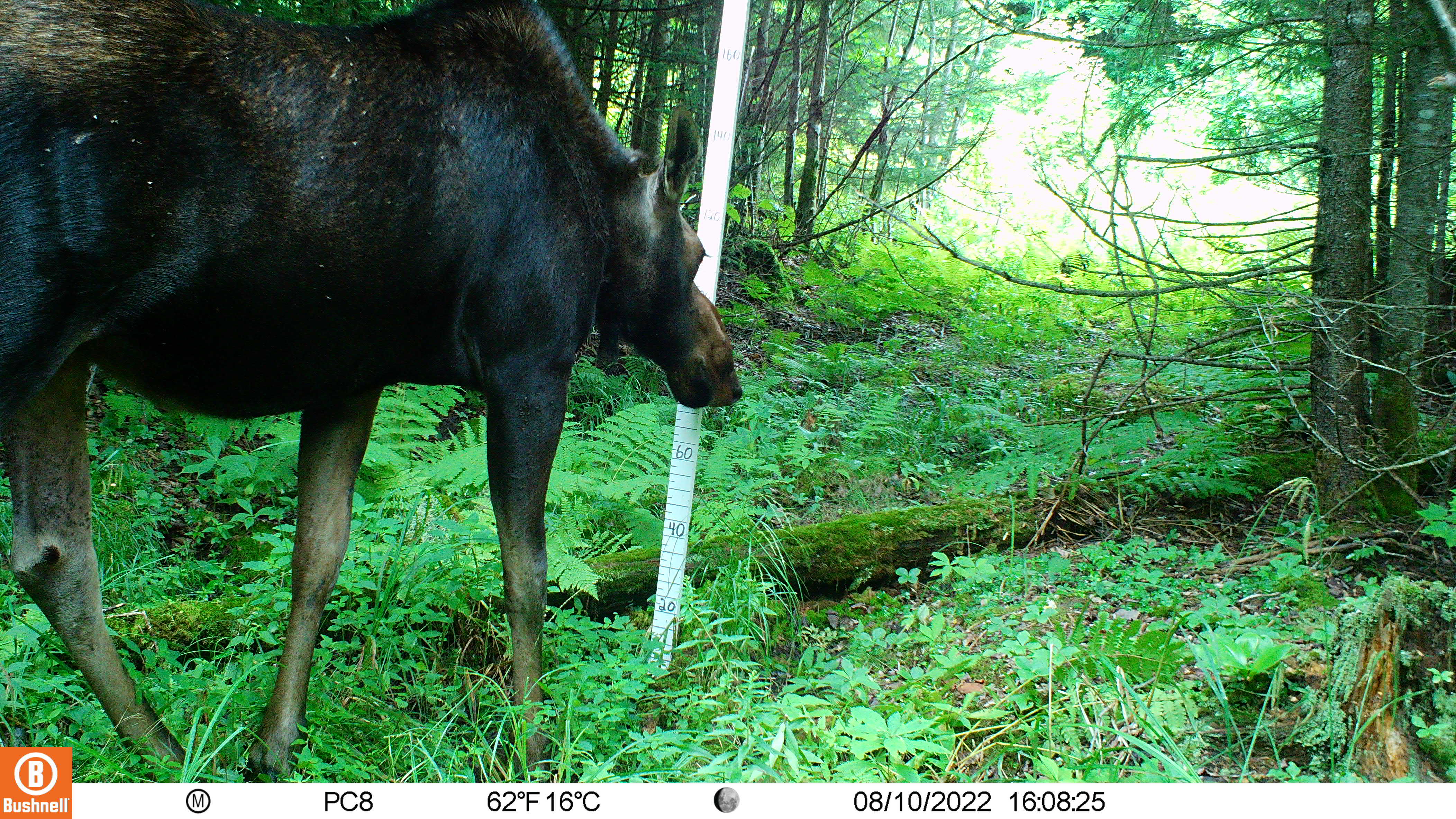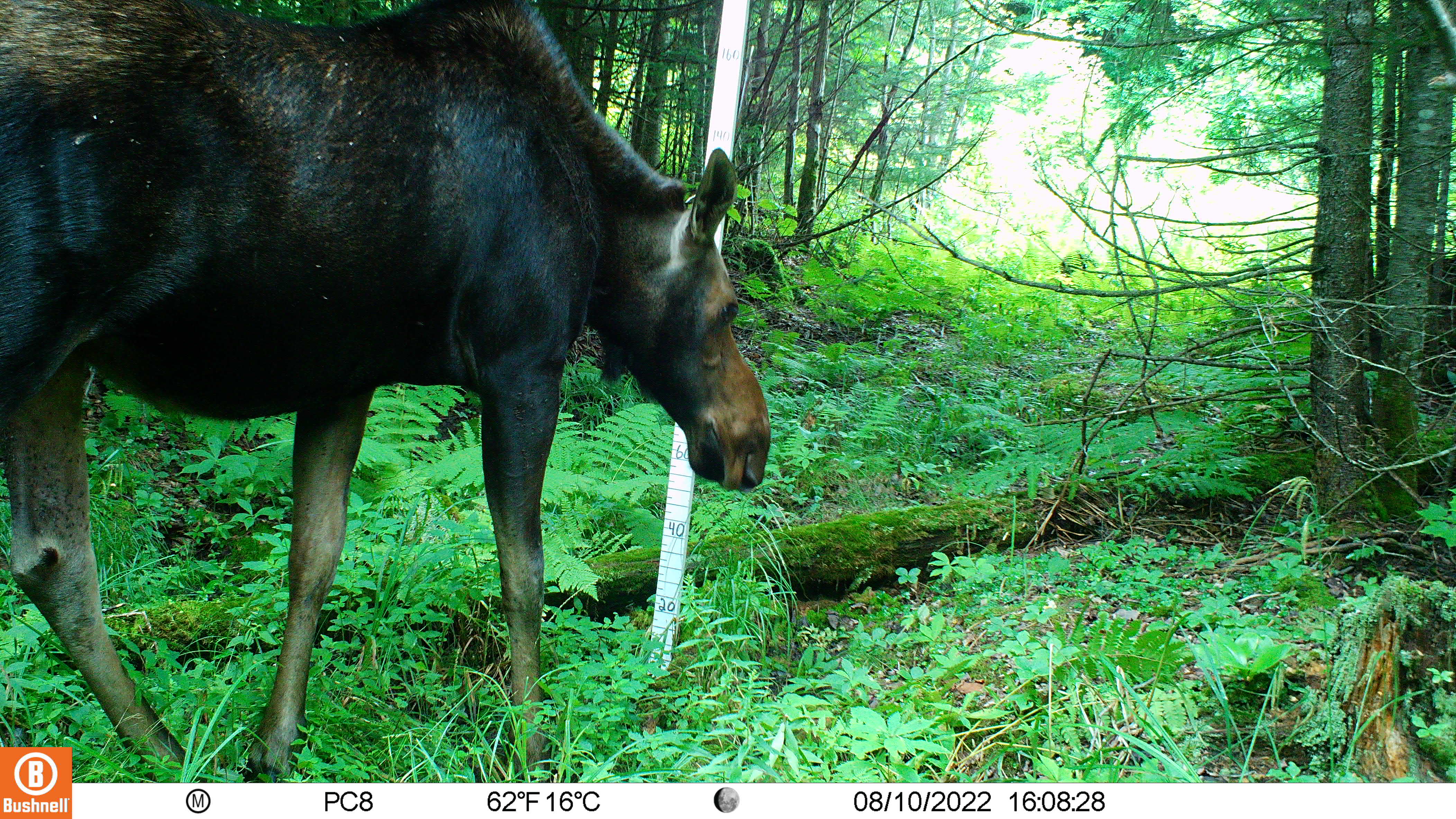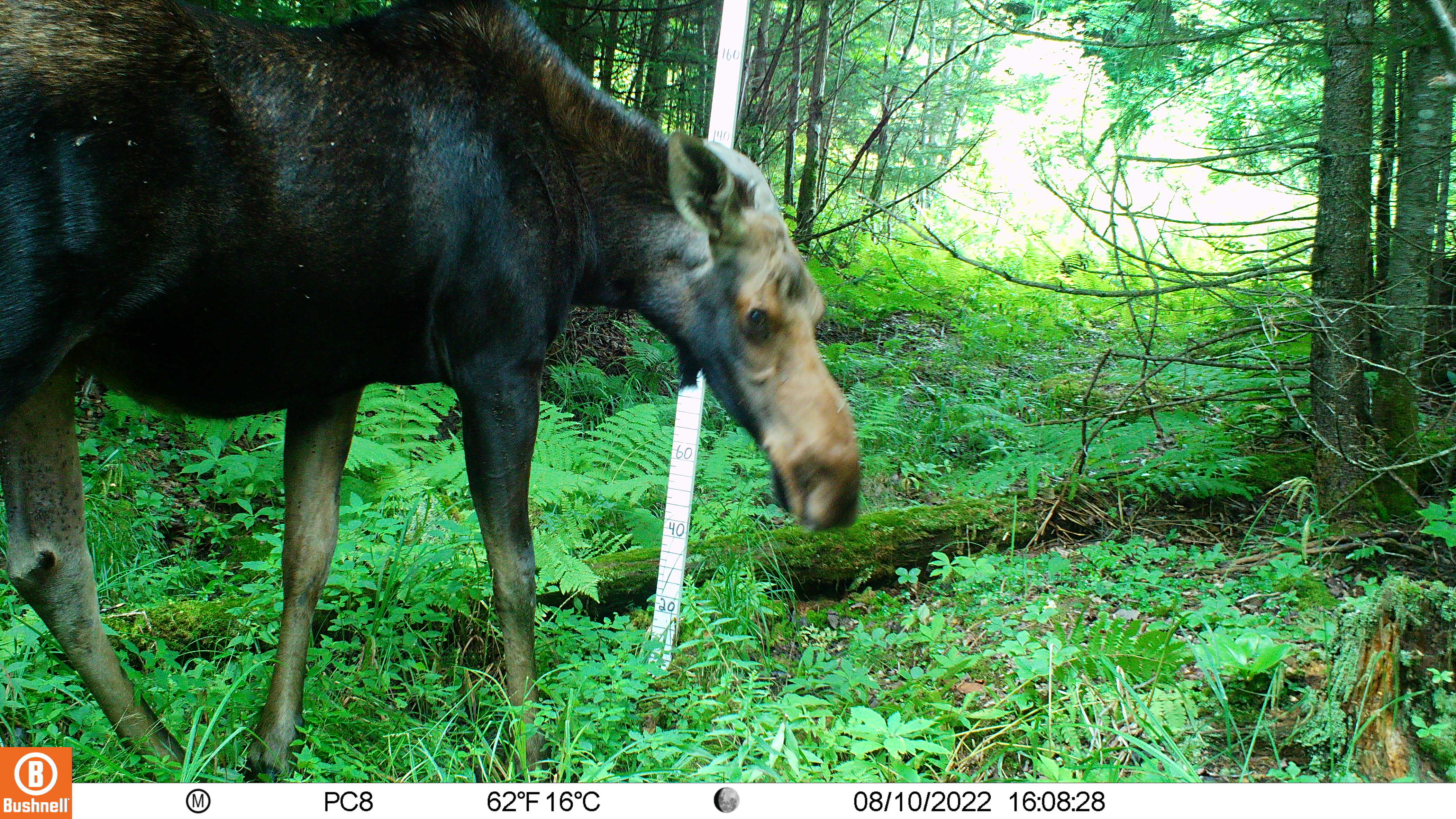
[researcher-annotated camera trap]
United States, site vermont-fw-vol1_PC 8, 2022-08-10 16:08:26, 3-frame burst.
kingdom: Animalia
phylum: Chordata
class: Mammalia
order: Artiodactyla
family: Cervidae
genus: Alces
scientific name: Alces alces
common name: moose